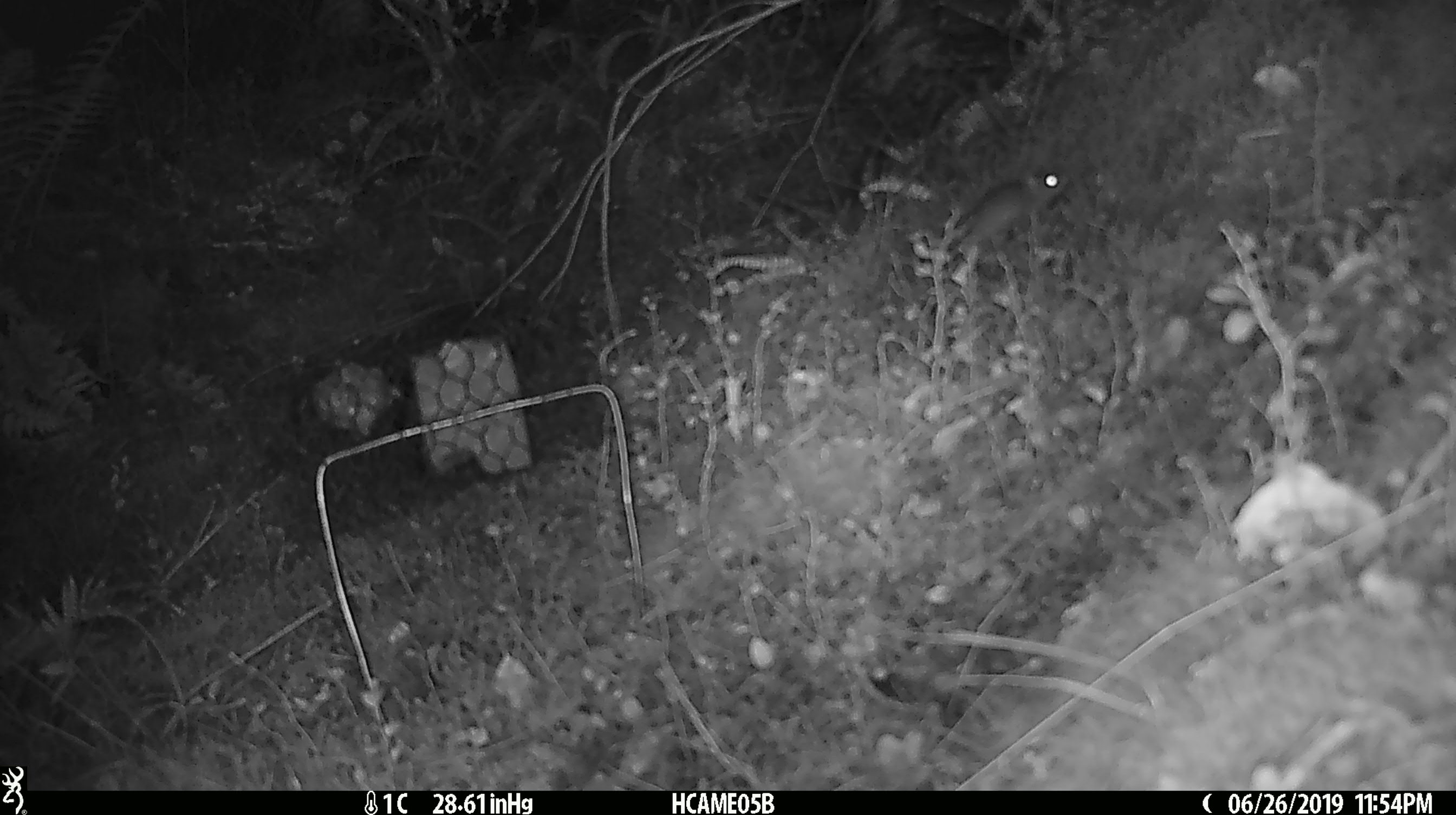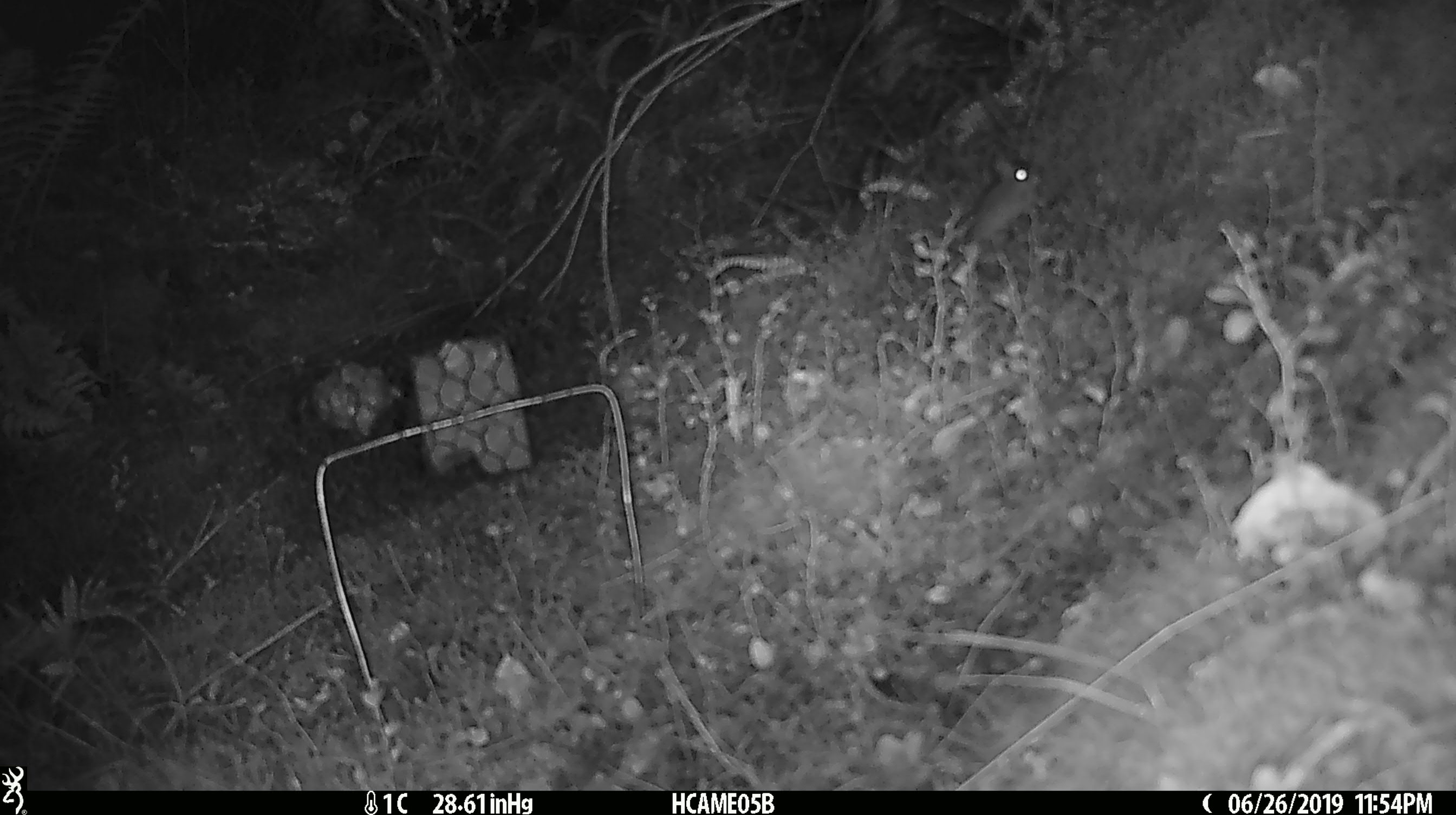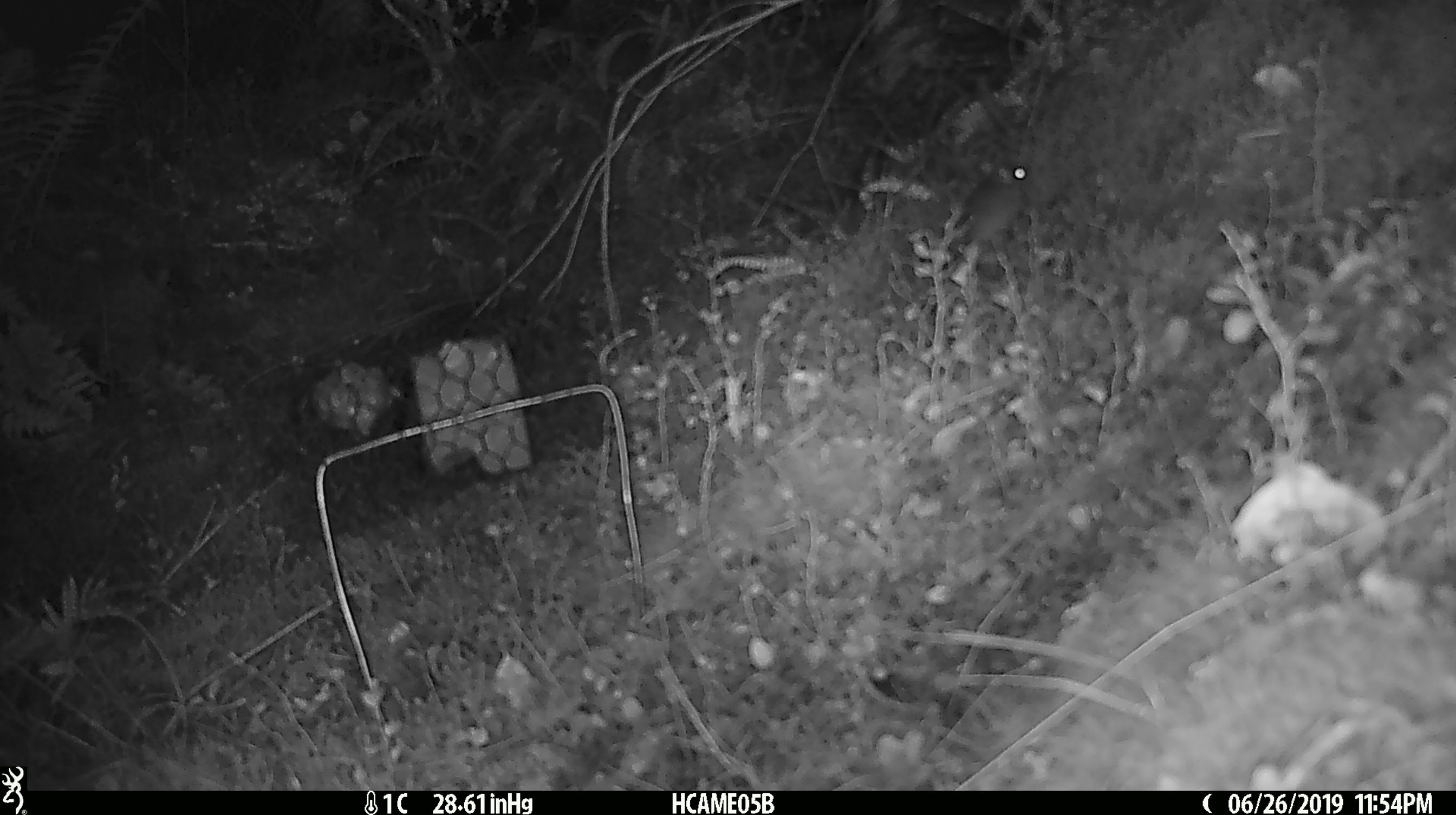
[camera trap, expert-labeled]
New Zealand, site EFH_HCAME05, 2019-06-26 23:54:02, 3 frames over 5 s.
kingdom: Animalia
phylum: Chordata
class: Mammalia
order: Rodentia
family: Muridae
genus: Mus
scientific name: Mus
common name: mouse